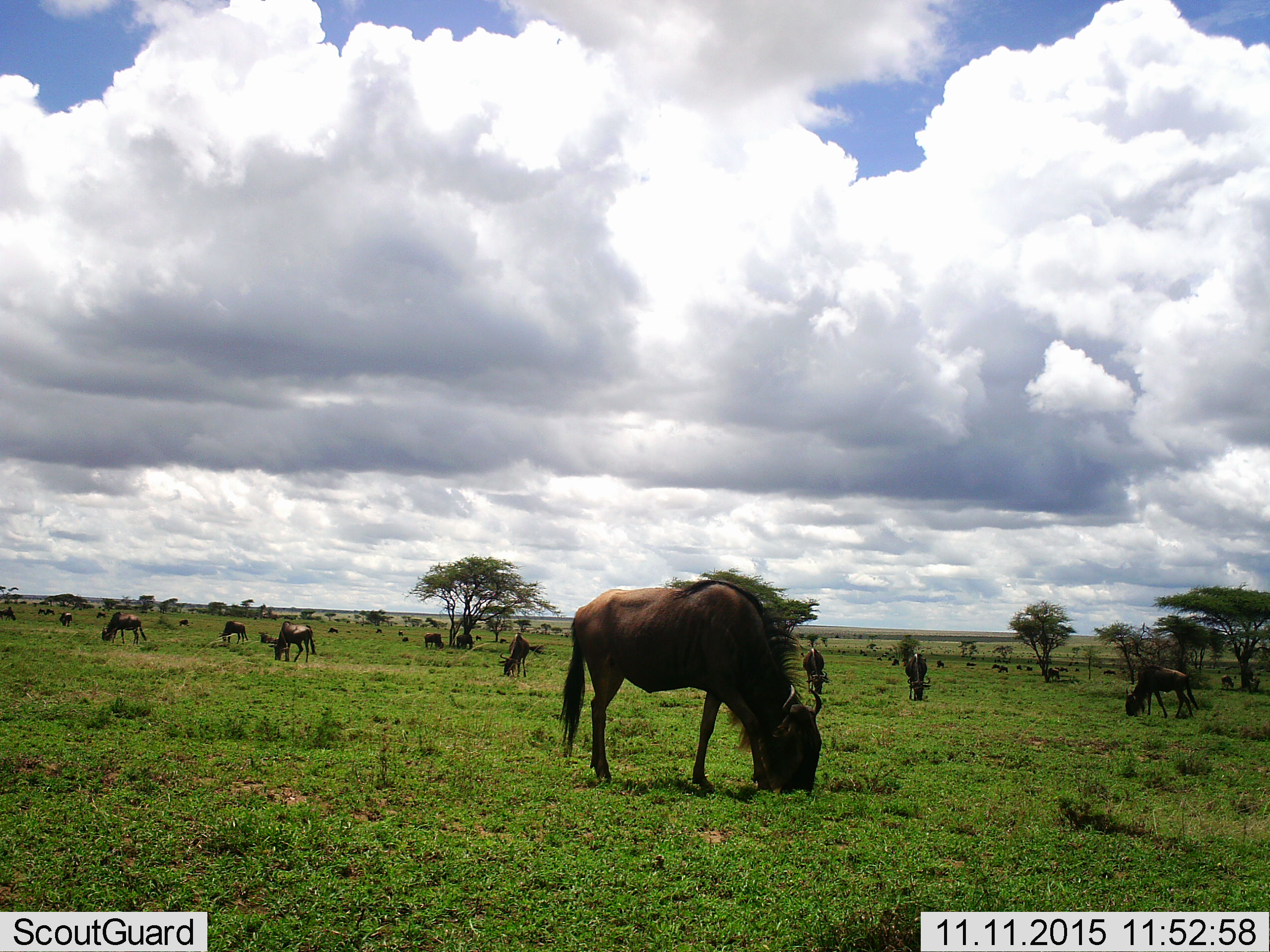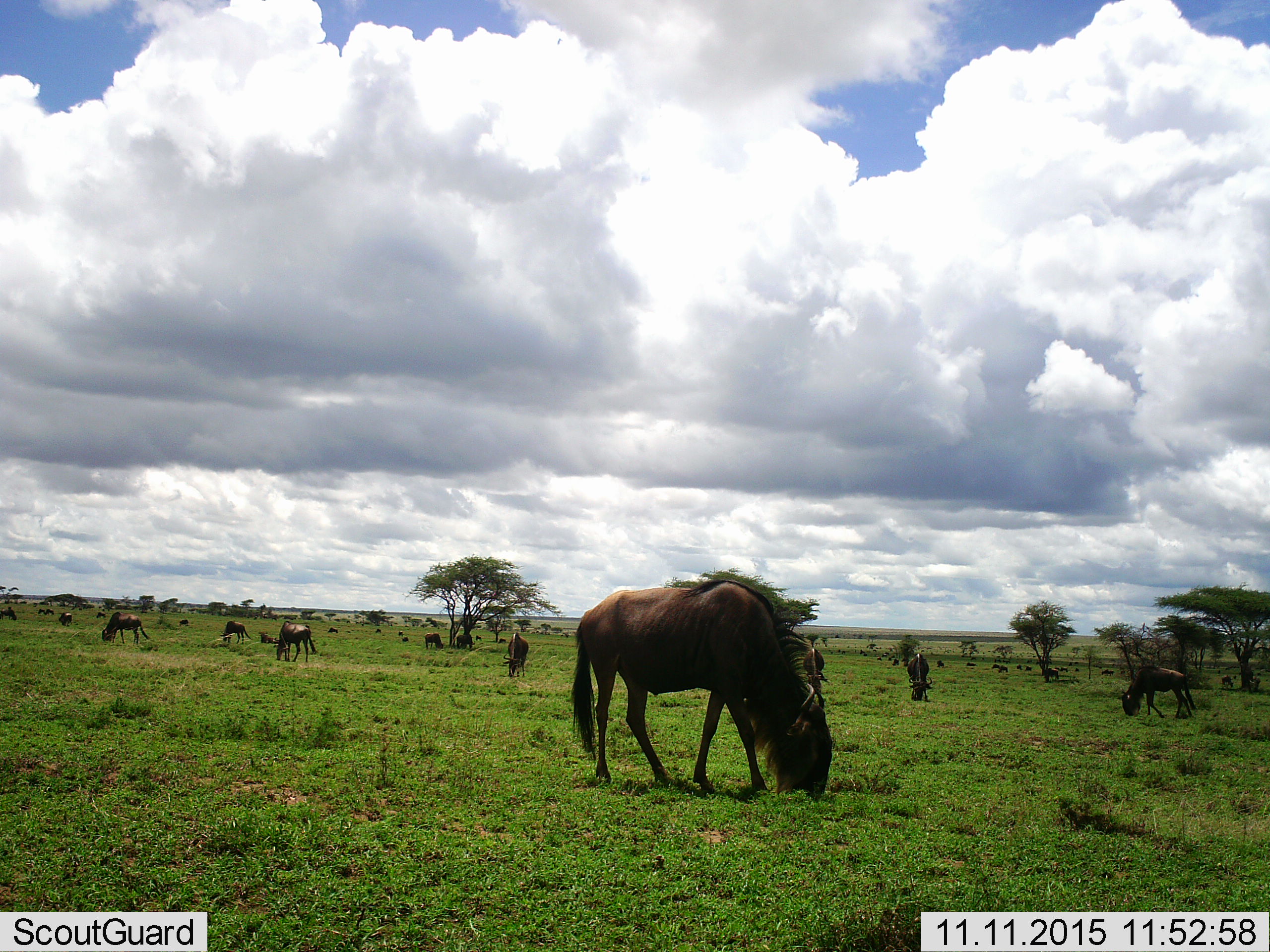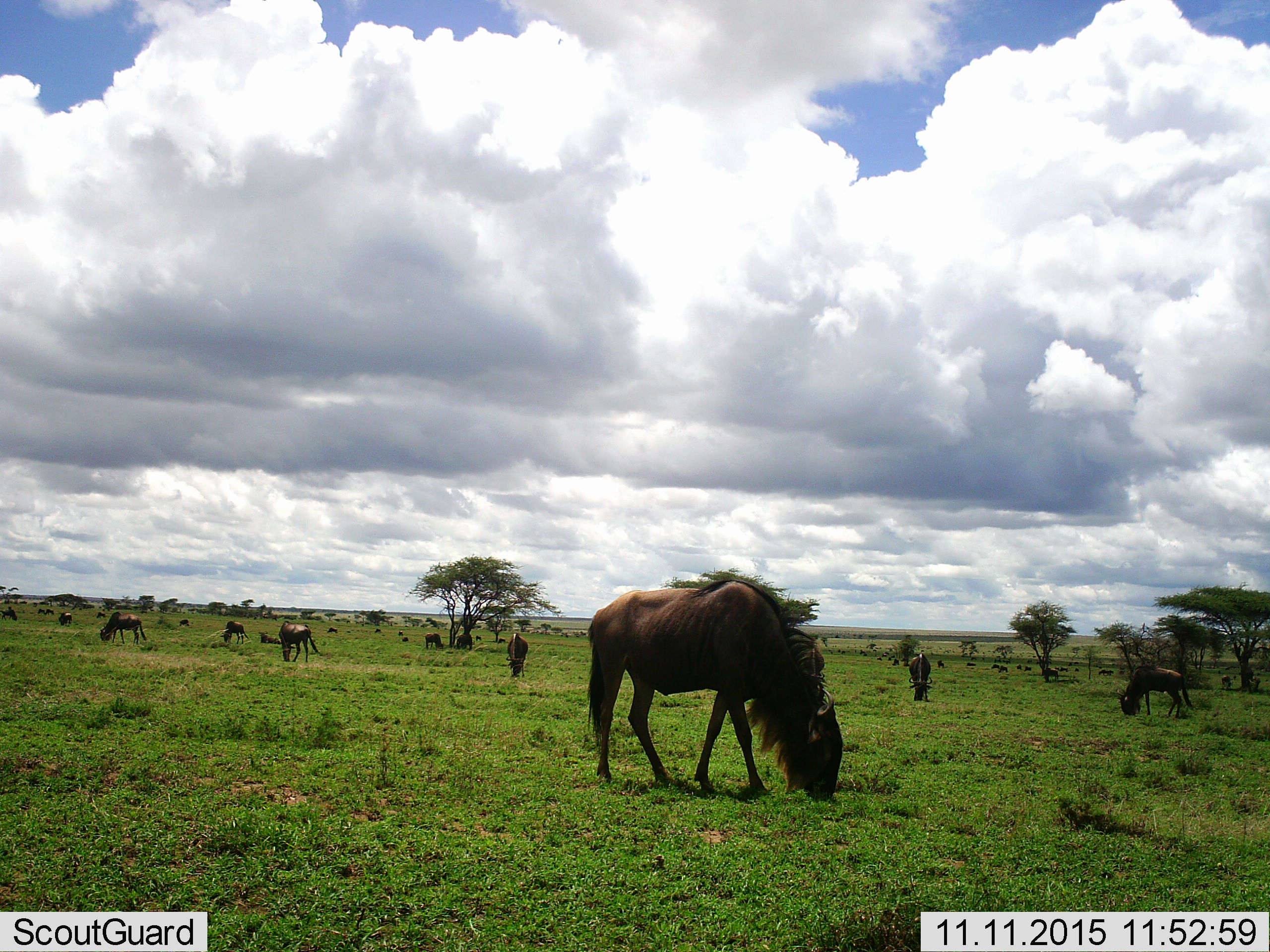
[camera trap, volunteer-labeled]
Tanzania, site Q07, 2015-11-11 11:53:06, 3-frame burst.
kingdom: Animalia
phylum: Chordata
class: Mammalia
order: Artiodactyla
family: Bovidae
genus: Connochaetes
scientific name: Connochaetes taurinus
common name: blue wildebeest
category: wildebeest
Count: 11-50.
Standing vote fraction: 50%.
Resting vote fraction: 30%.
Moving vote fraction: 20%.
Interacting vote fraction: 0%.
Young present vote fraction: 10%.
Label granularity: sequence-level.